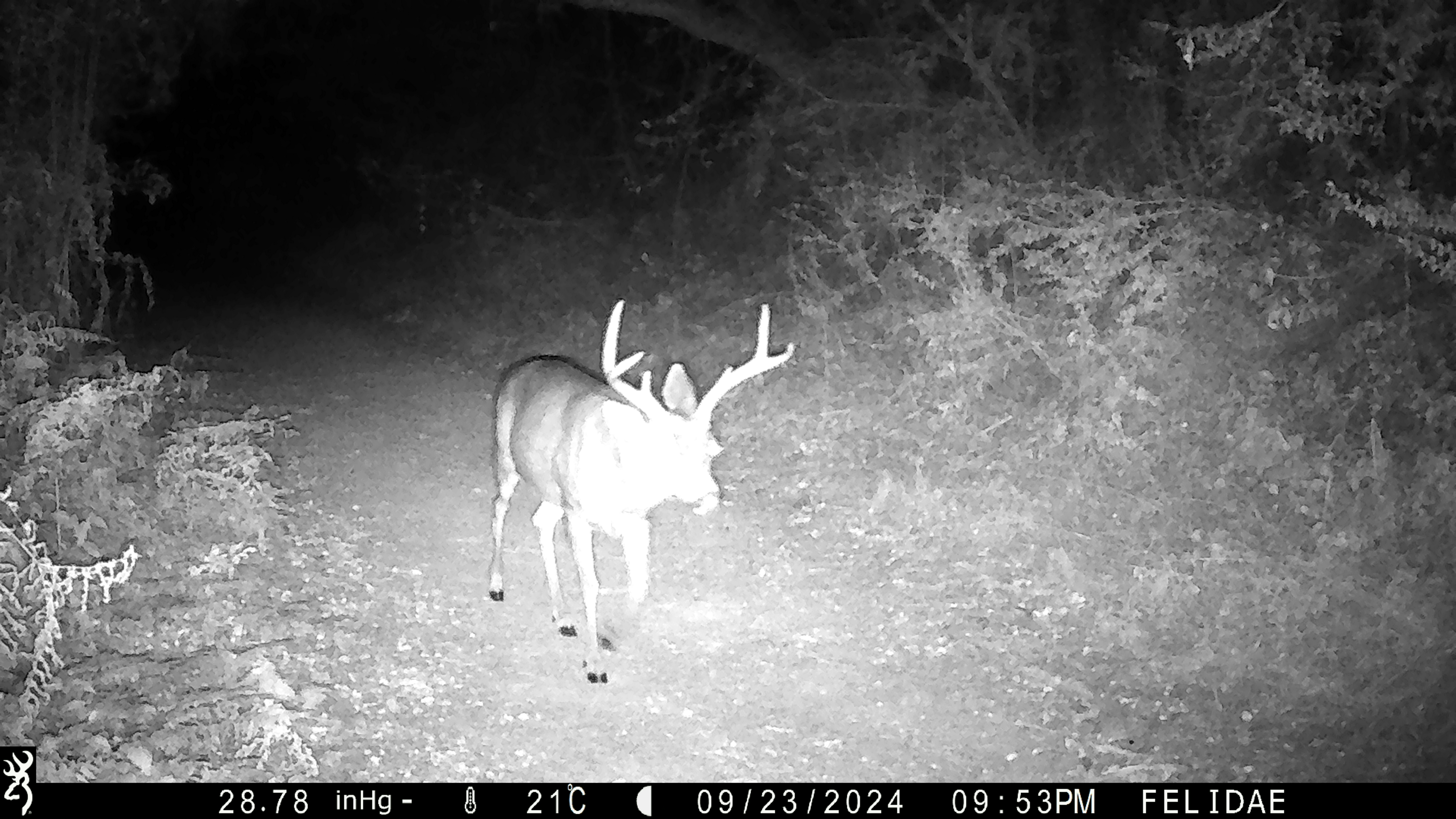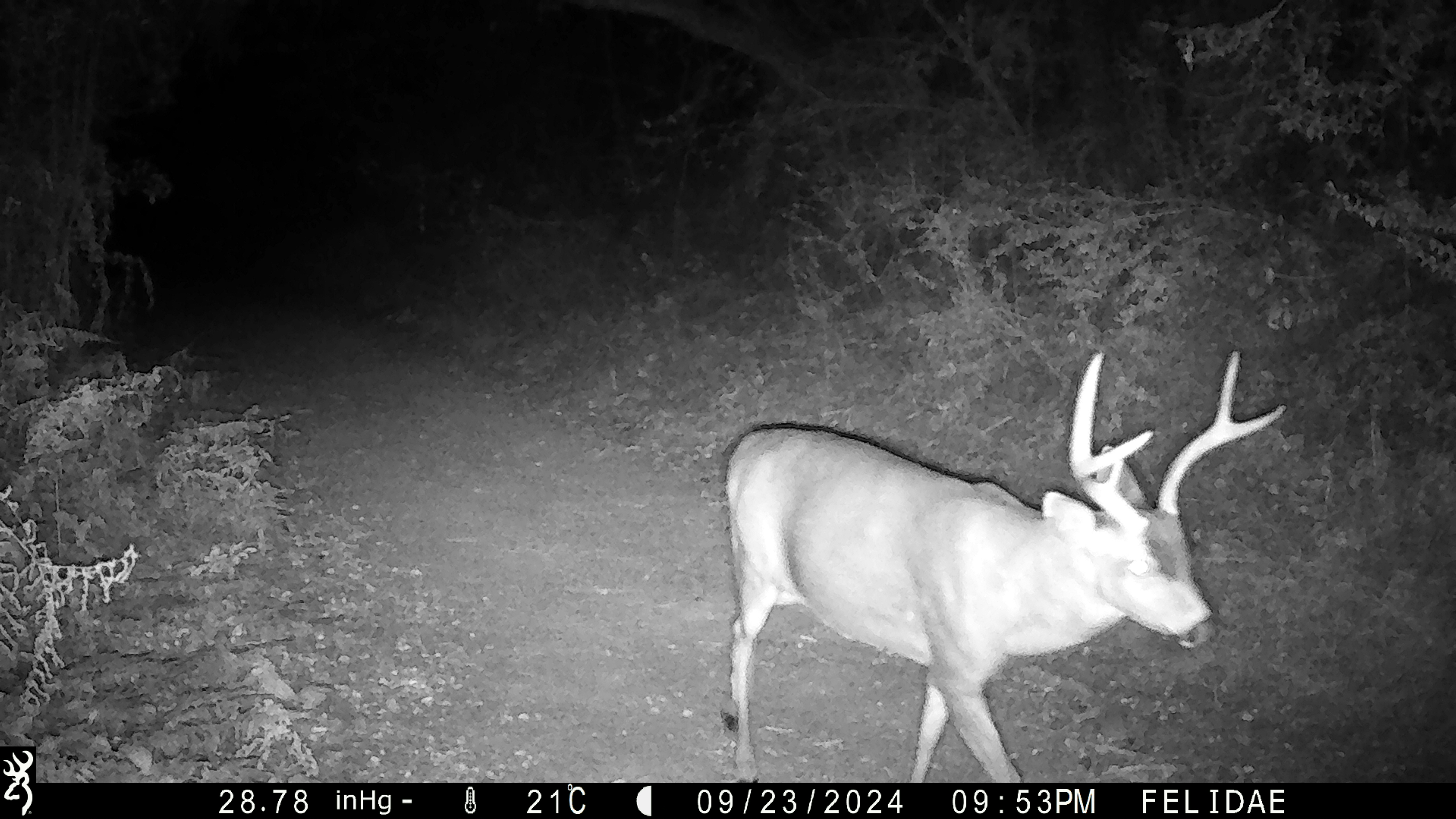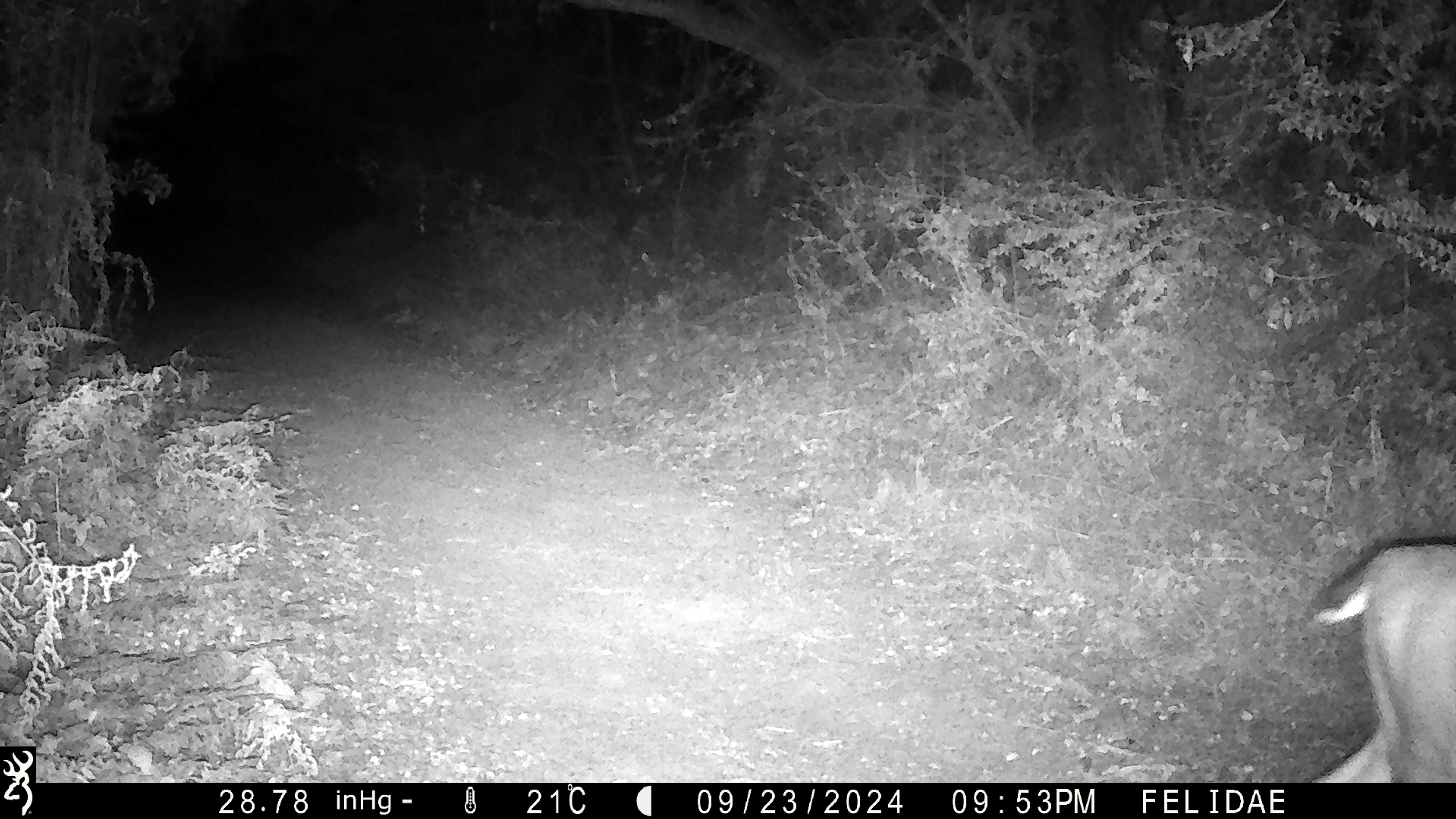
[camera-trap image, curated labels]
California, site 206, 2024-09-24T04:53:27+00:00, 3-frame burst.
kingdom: Animalia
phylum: Chordata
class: Mammalia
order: Artiodactyla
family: Cervidae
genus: Odocoileus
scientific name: Odocoileus hemionus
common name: mule deer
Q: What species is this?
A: Mule deer (Odocoileus hemionus).